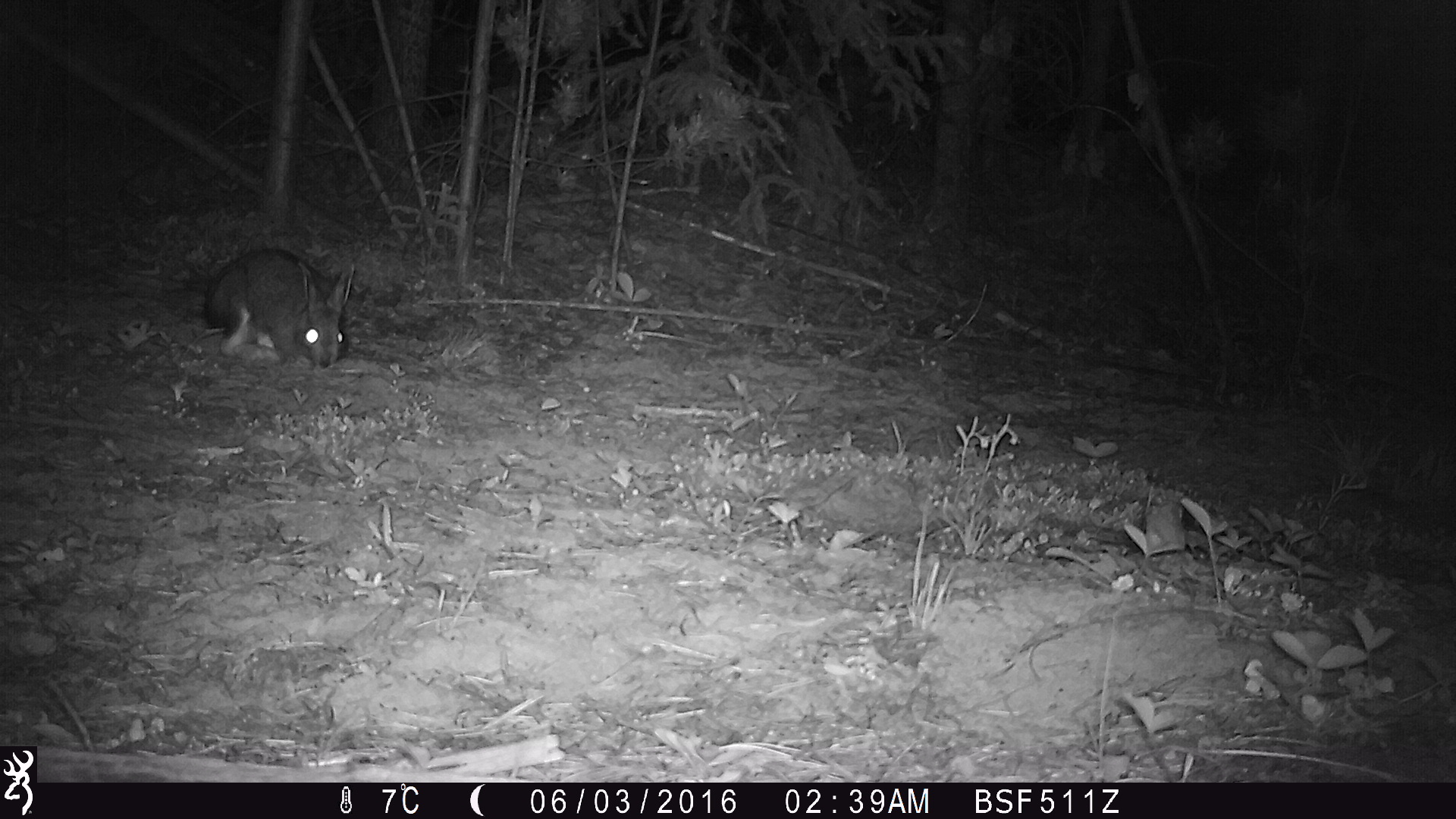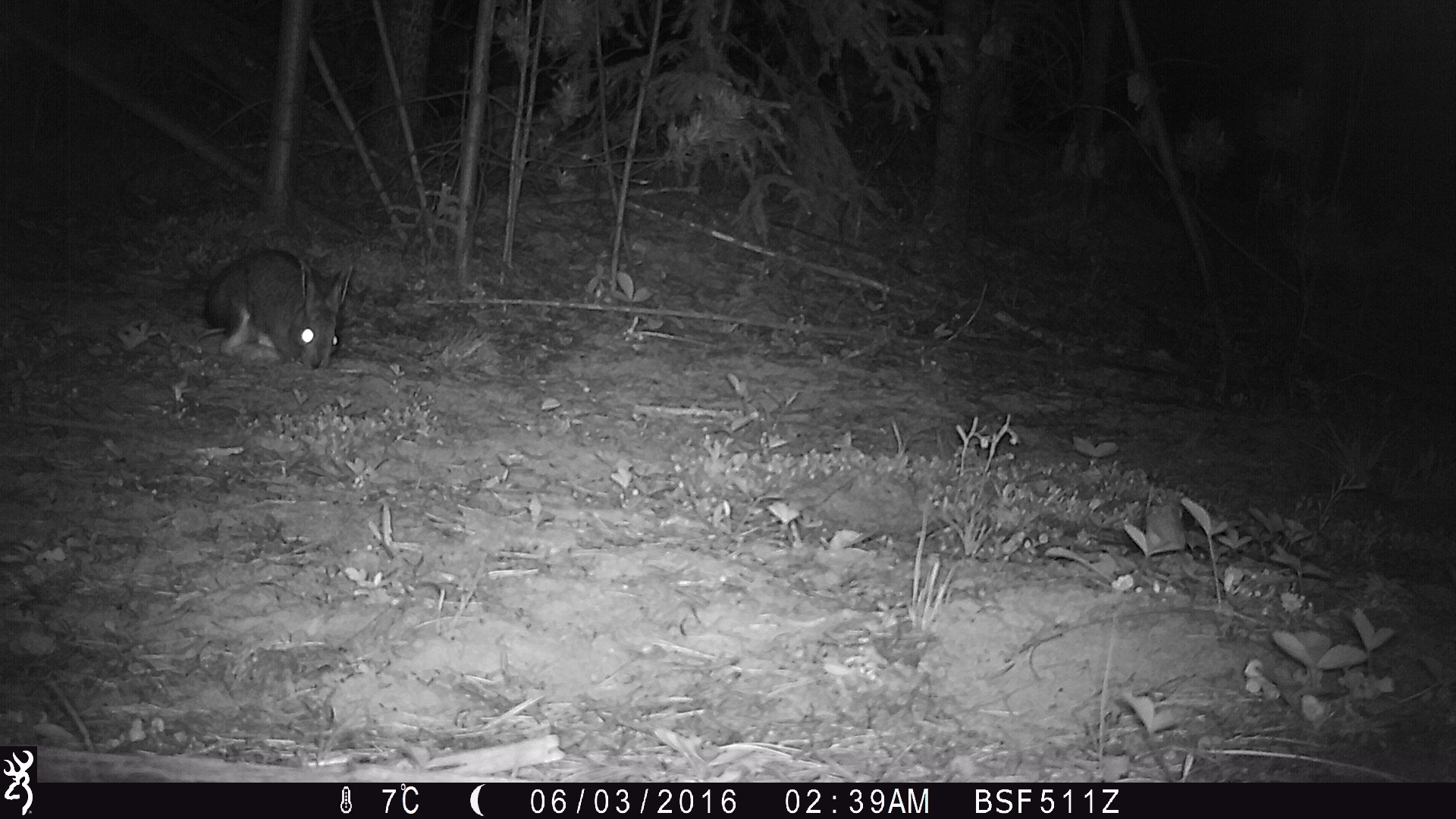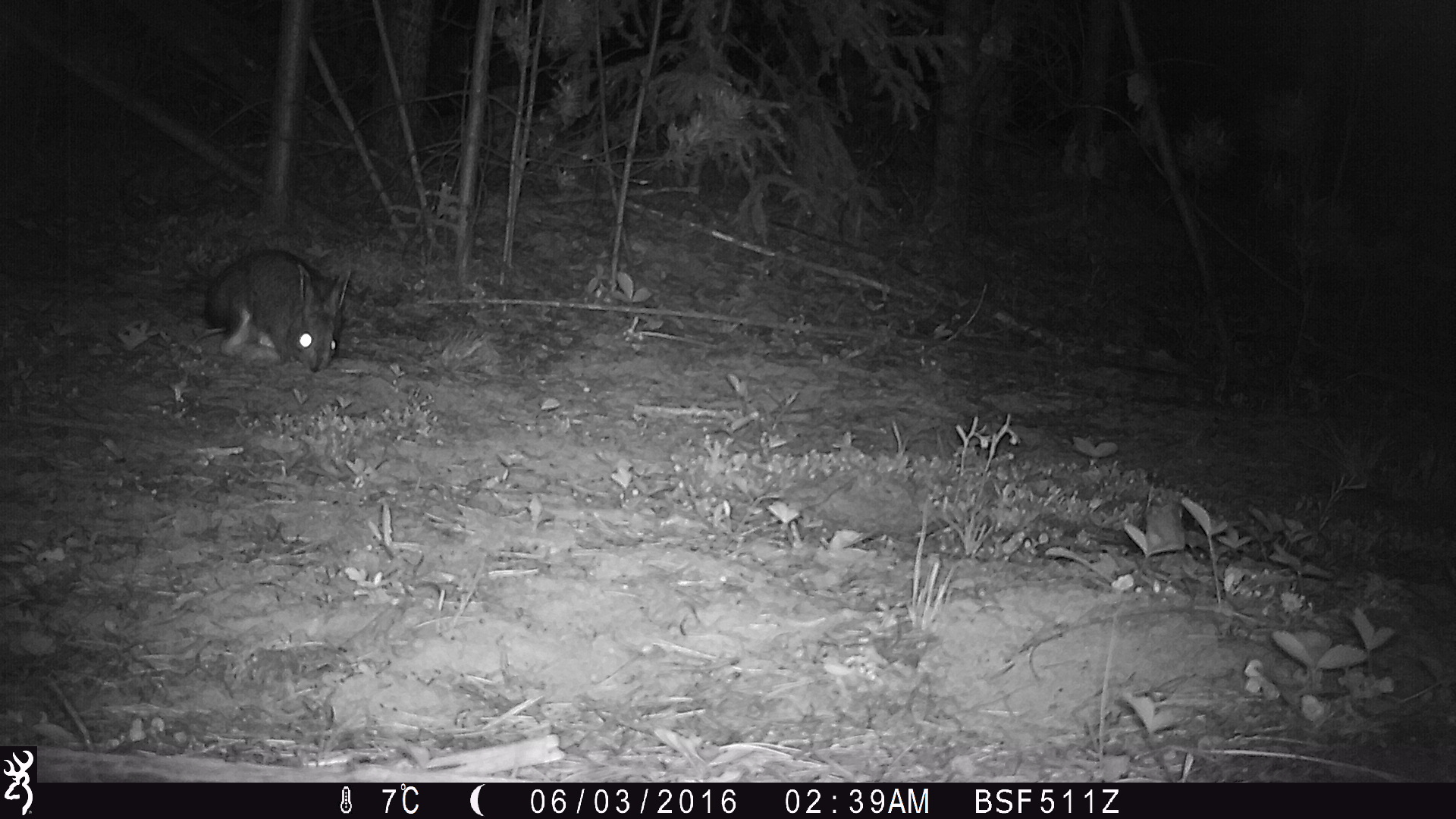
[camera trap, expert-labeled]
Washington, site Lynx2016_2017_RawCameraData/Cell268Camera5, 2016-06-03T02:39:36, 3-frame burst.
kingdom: Animalia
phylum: Chordata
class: Mammalia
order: Lagomorpha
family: Leporidae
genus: Lepus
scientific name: Lepus americanus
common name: snowshoe hare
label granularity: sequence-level